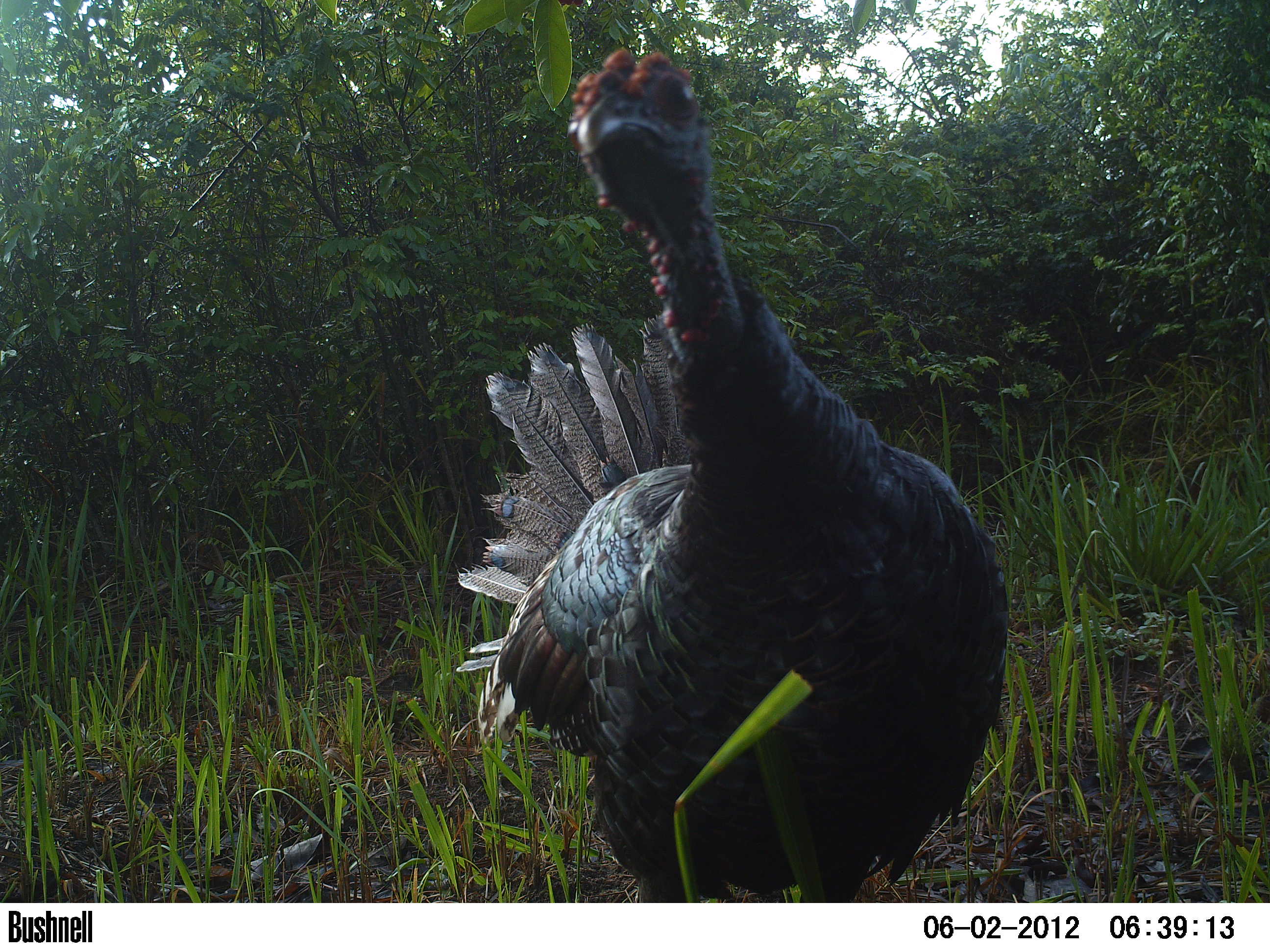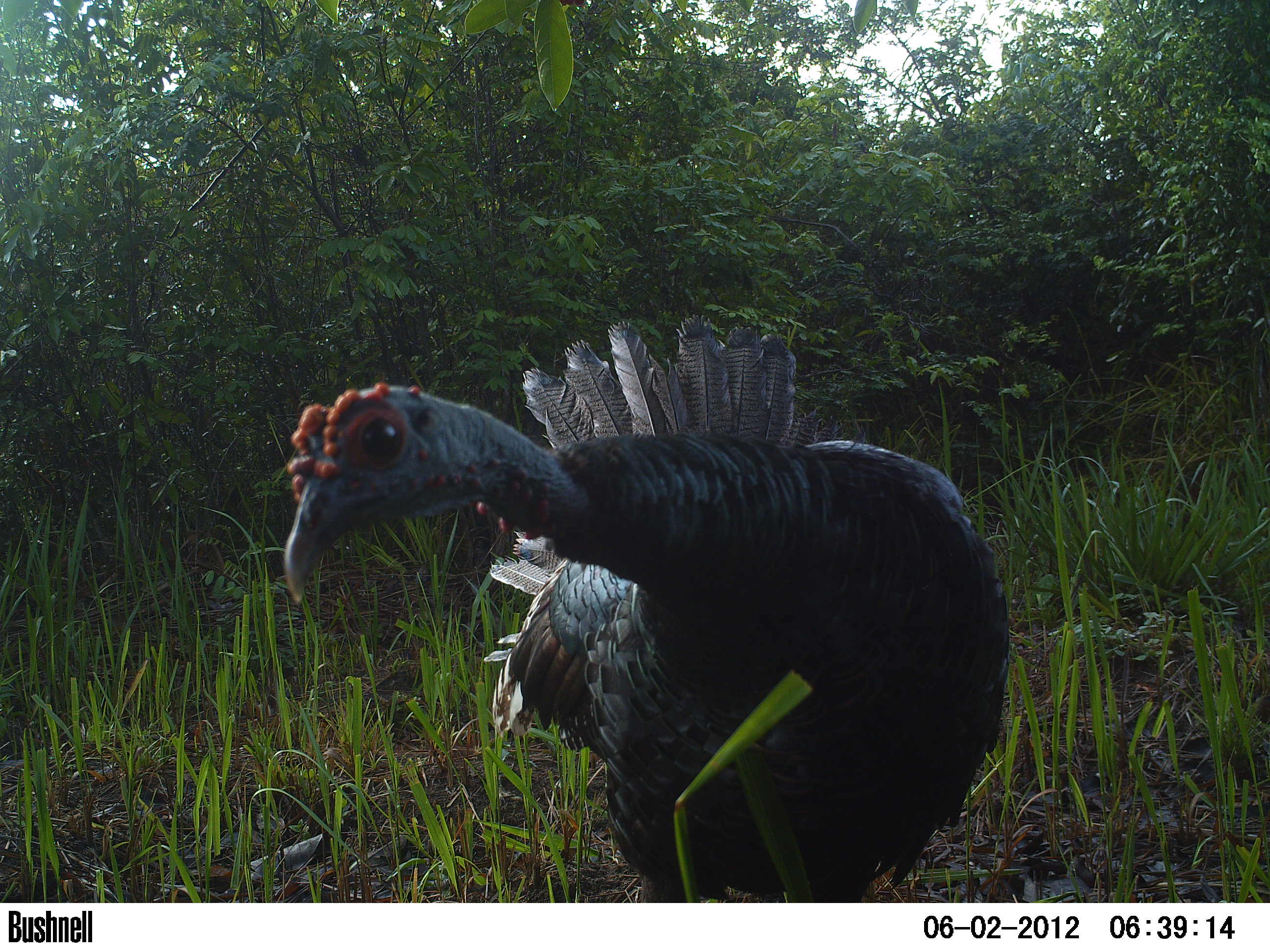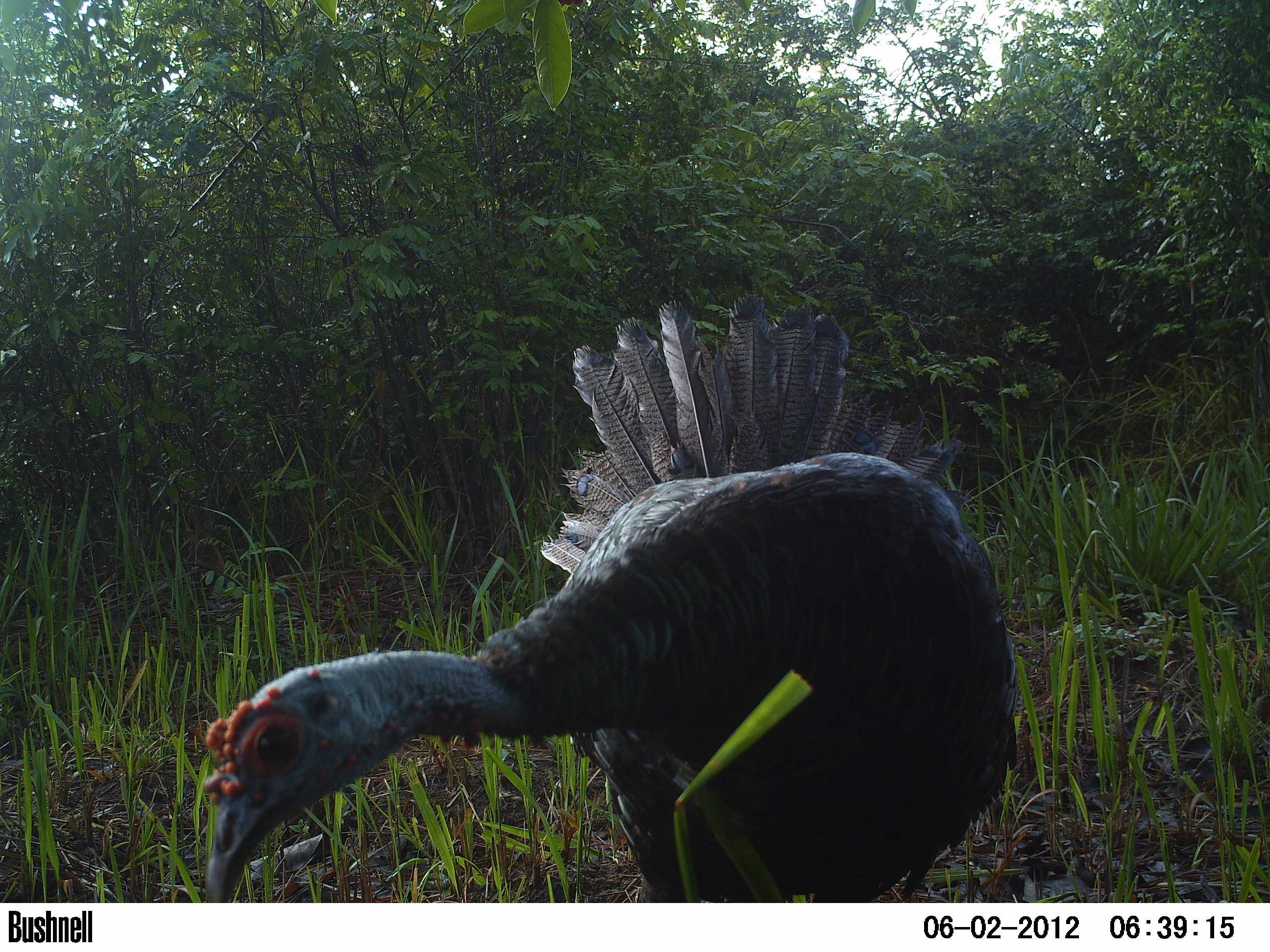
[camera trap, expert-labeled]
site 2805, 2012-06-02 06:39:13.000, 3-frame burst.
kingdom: Animalia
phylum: Chordata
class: Aves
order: Galliformes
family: Phasianidae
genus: Meleagris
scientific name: Meleagris ocellata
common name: ocellated turkey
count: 1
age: adult